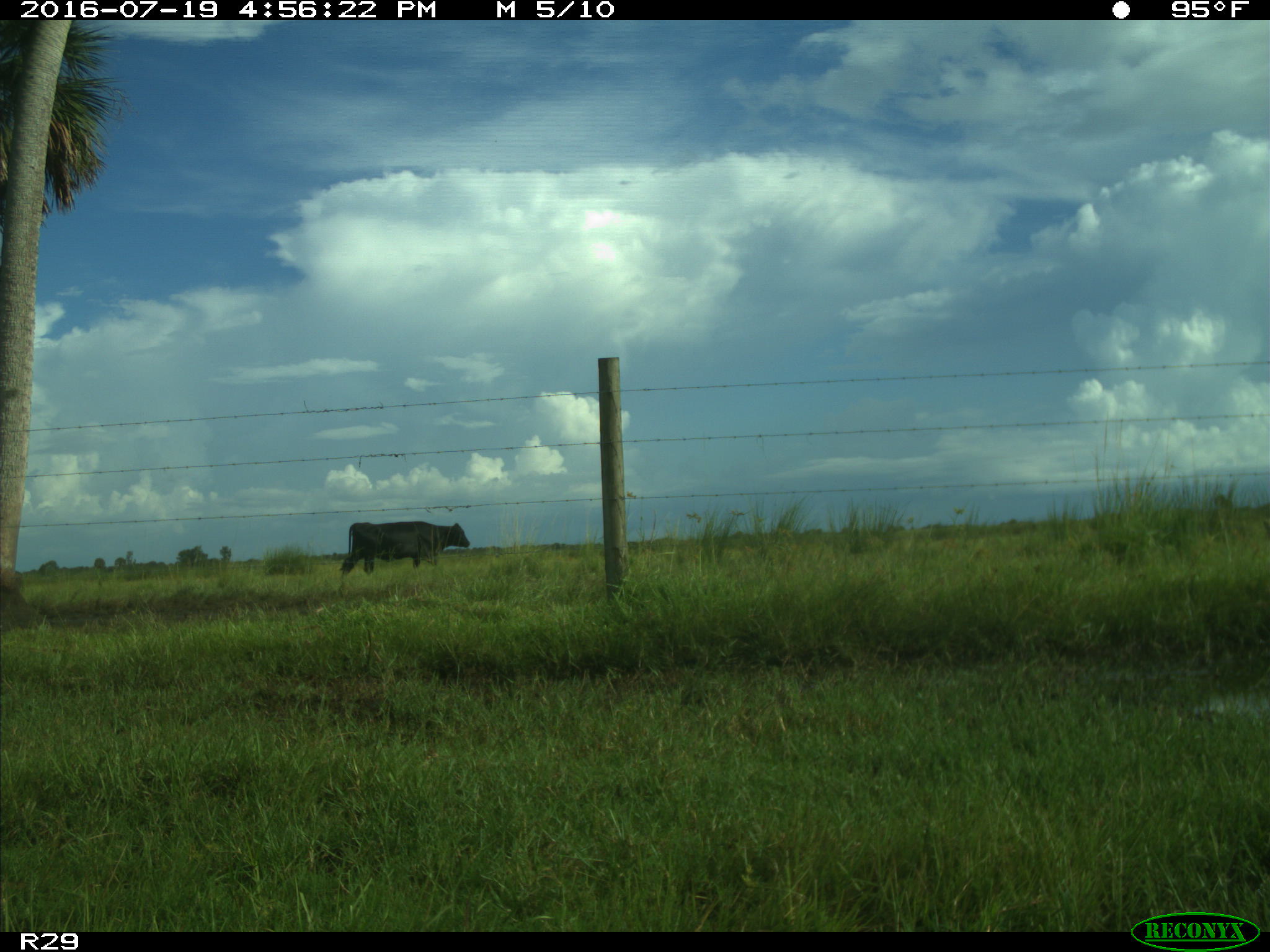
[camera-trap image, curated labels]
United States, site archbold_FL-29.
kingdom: Animalia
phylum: Chordata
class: Mammalia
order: Artiodactyla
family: Bovidae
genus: Bos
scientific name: Bos taurus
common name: domestic cow